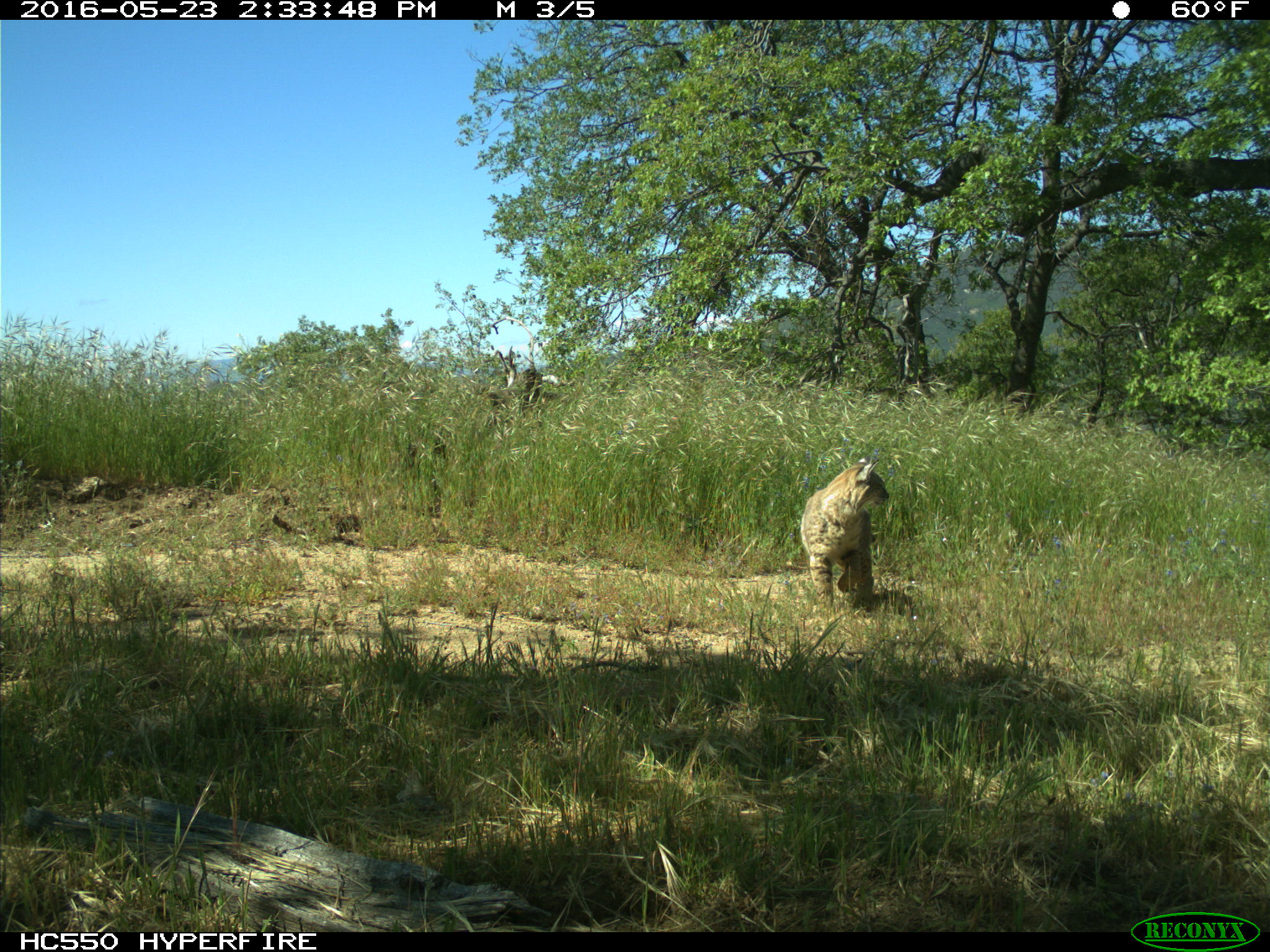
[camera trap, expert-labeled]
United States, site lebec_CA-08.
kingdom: Animalia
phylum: Chordata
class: Mammalia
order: Carnivora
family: Felidae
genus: Lynx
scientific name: Lynx rufus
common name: bobcat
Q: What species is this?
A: Lynx rufus (bobcat).